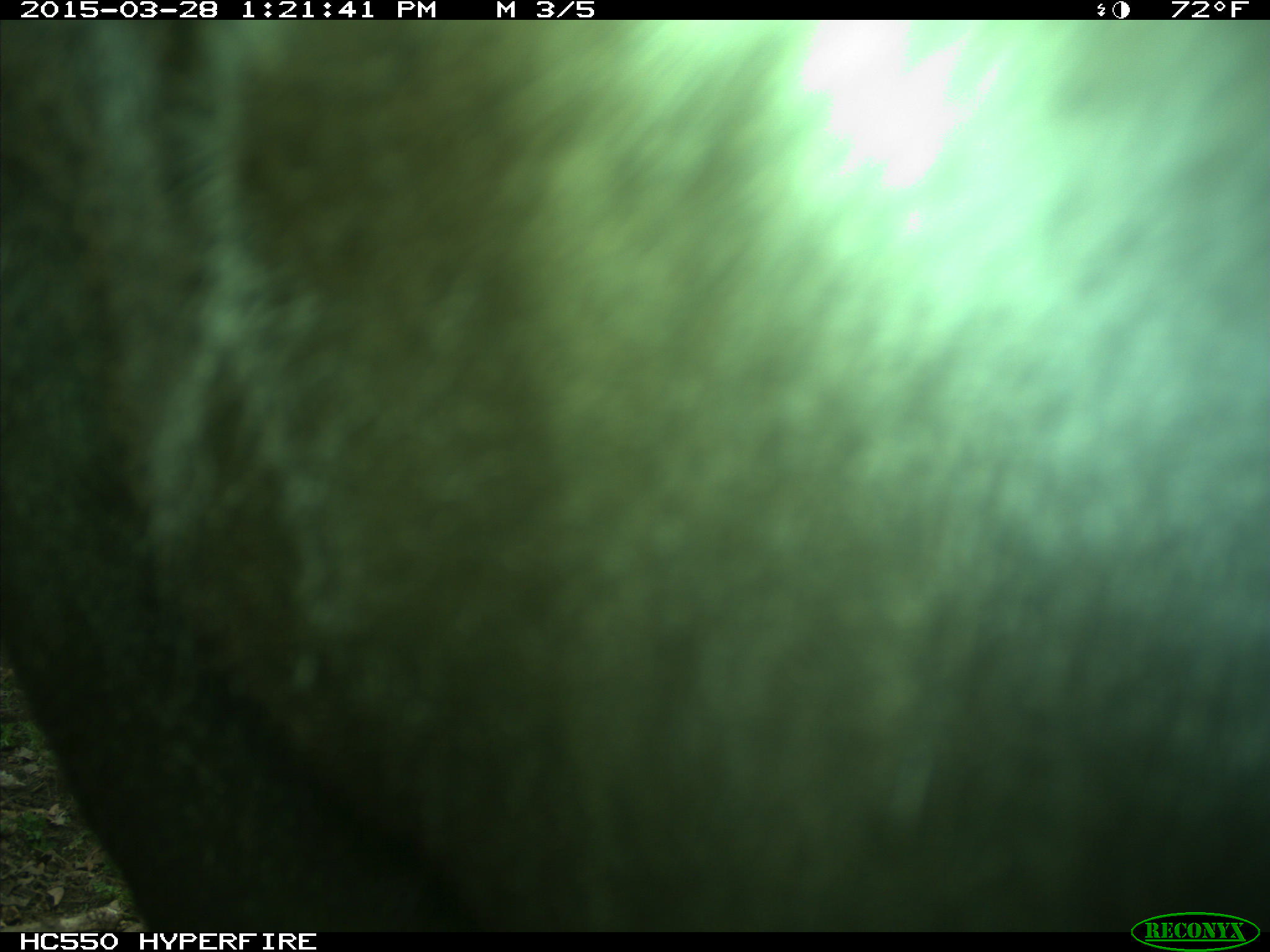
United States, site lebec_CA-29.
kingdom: Animalia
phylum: Chordata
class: Mammalia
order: Artiodactyla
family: Bovidae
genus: Bos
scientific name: Bos taurus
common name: domestic cow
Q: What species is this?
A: Bos taurus (domestic cow).